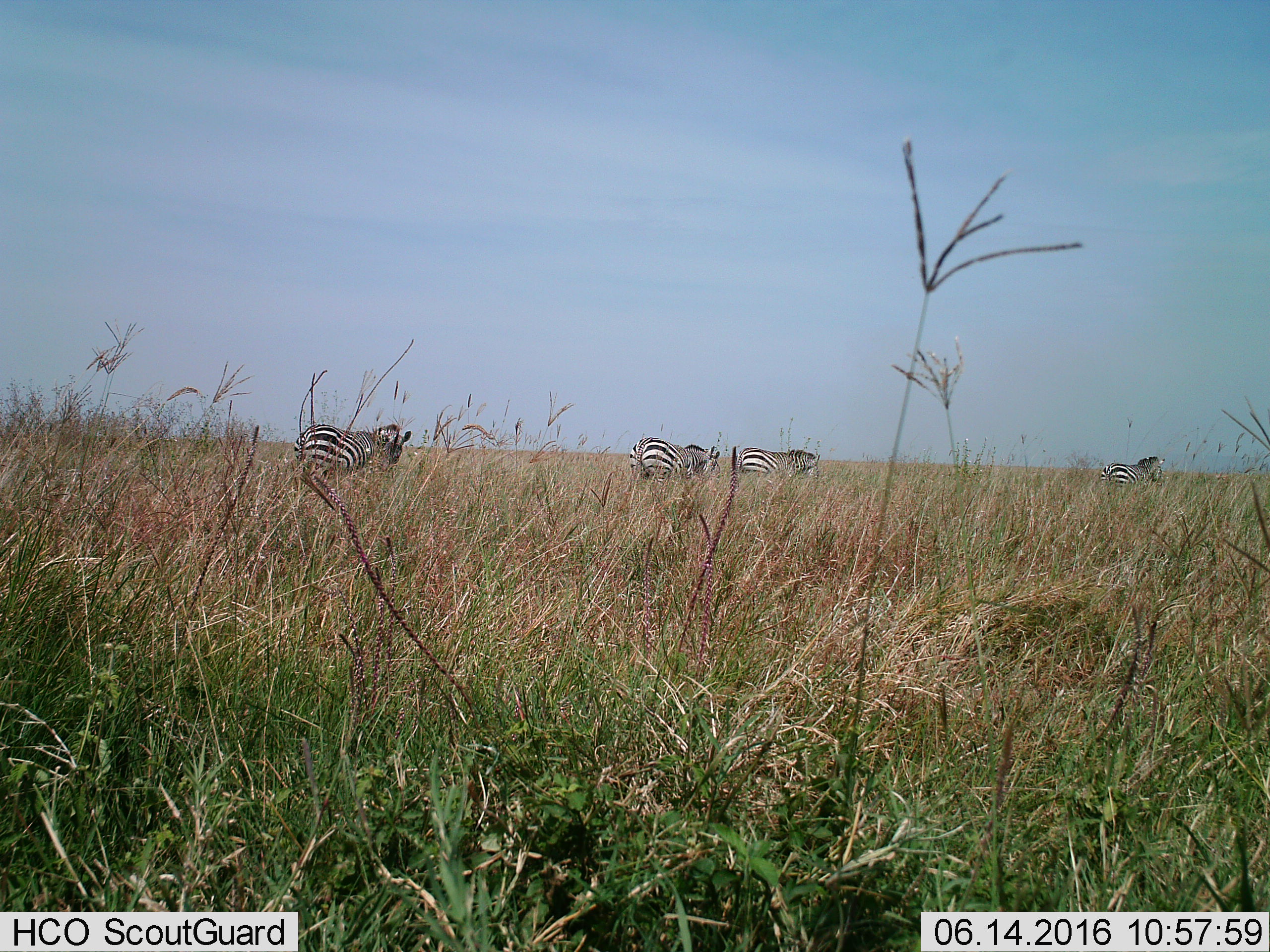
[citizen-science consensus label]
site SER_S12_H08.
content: unidentified animal